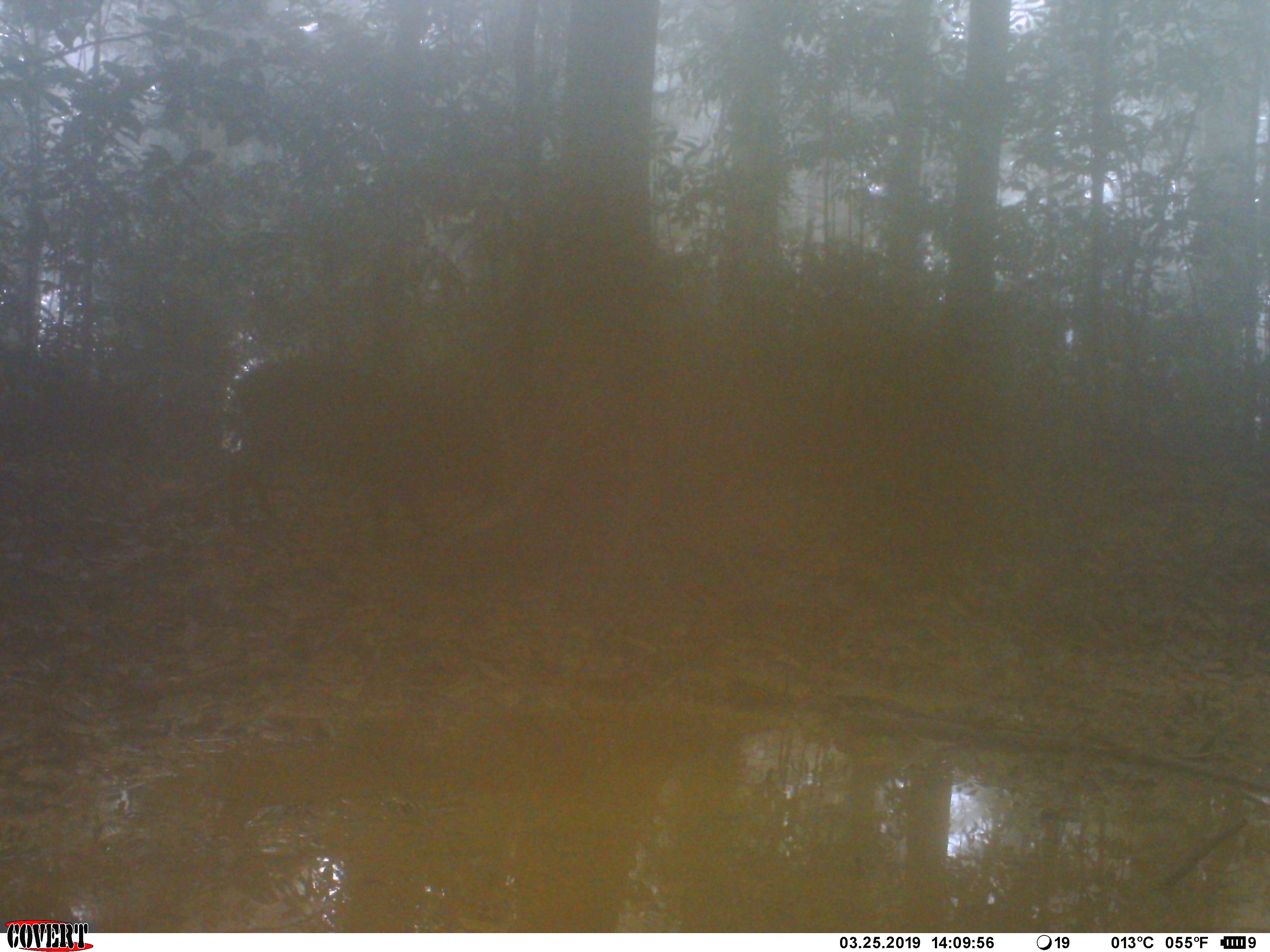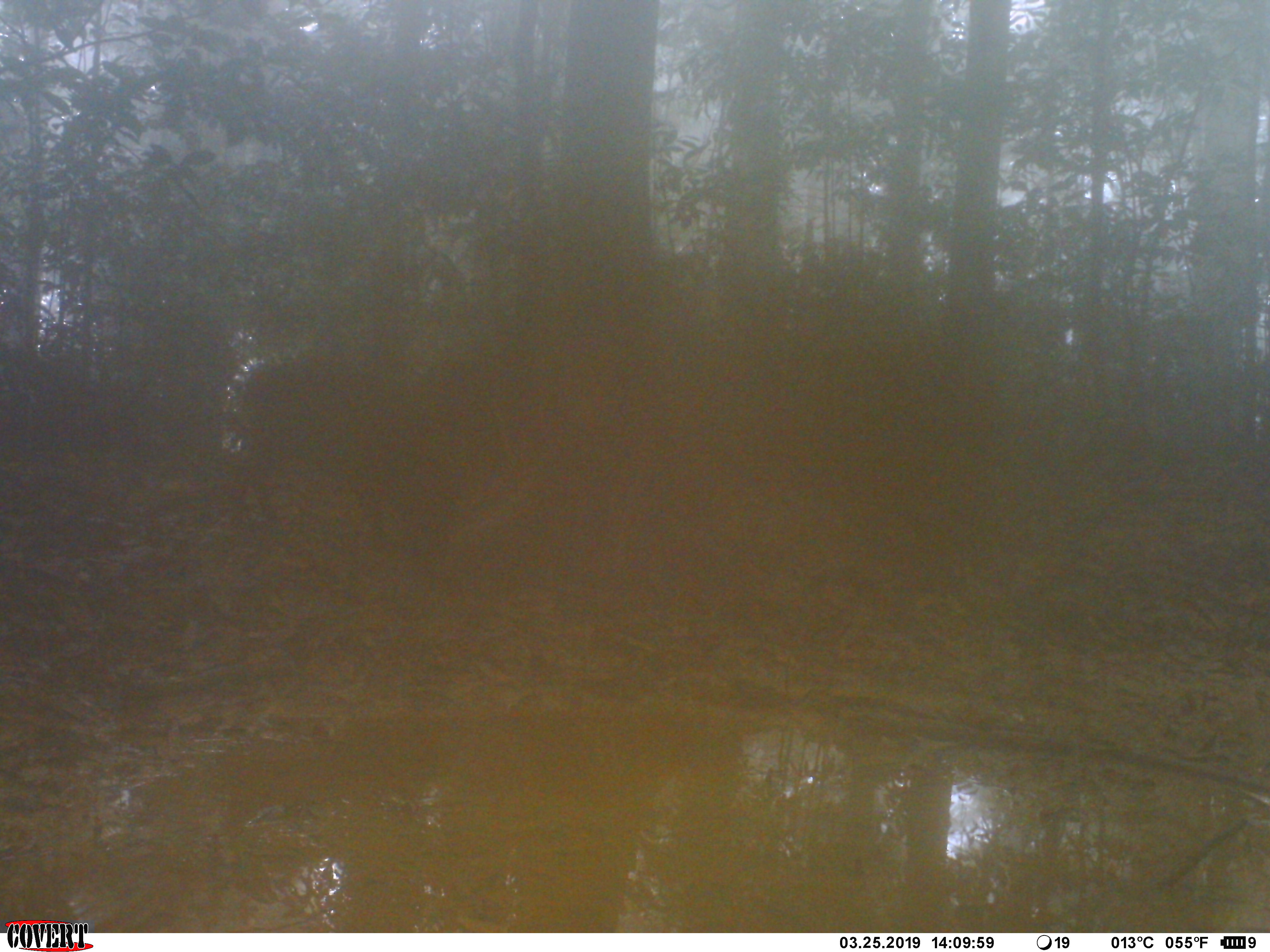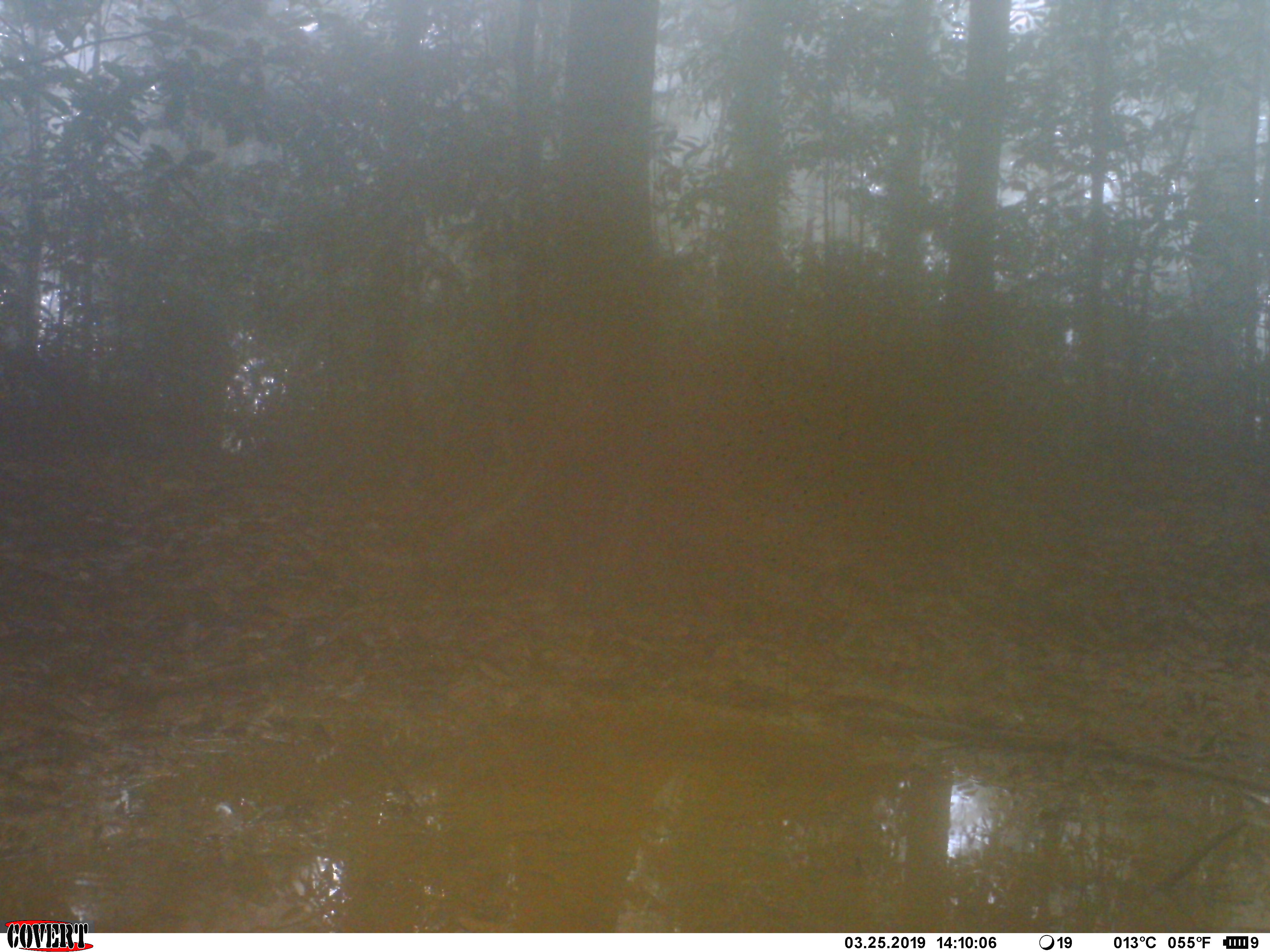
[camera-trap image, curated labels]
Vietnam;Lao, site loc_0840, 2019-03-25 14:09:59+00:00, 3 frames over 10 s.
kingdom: Animalia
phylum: Chordata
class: Mammalia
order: Artiodactyla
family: Suidae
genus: Sus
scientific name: Sus scrofa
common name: eurasian wild pig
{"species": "eurasian wild pig (Sus scrofa)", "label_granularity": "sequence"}